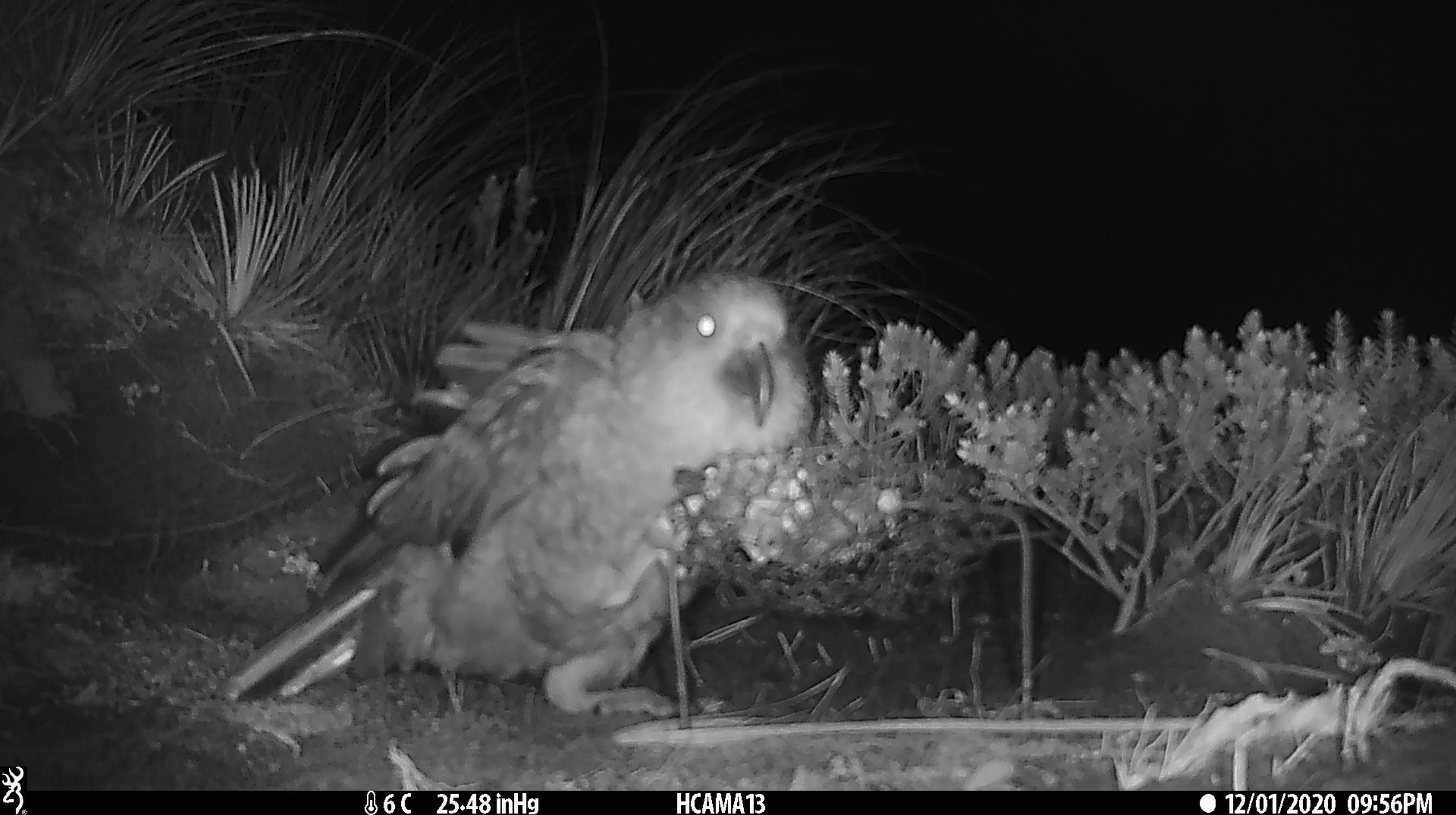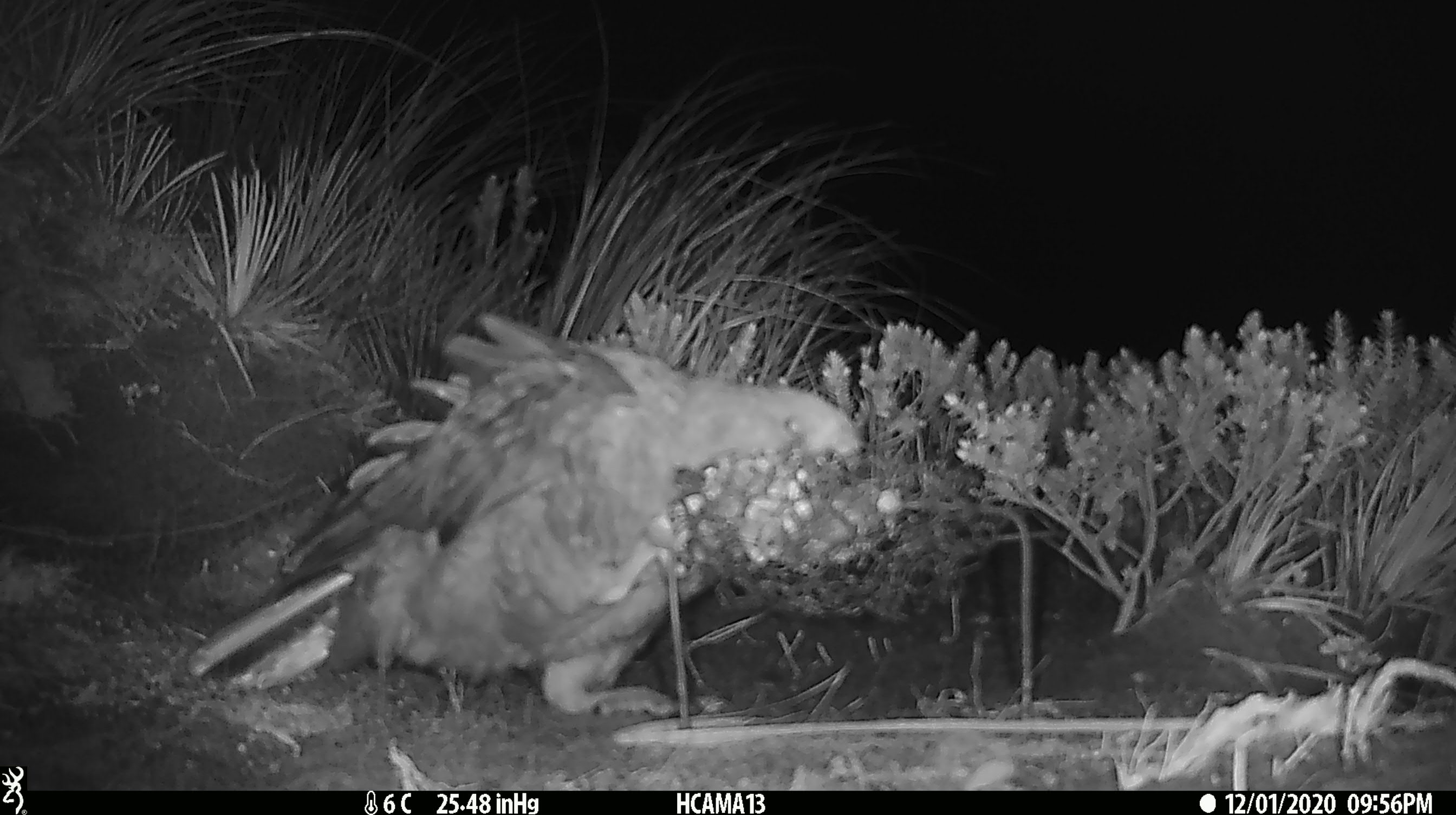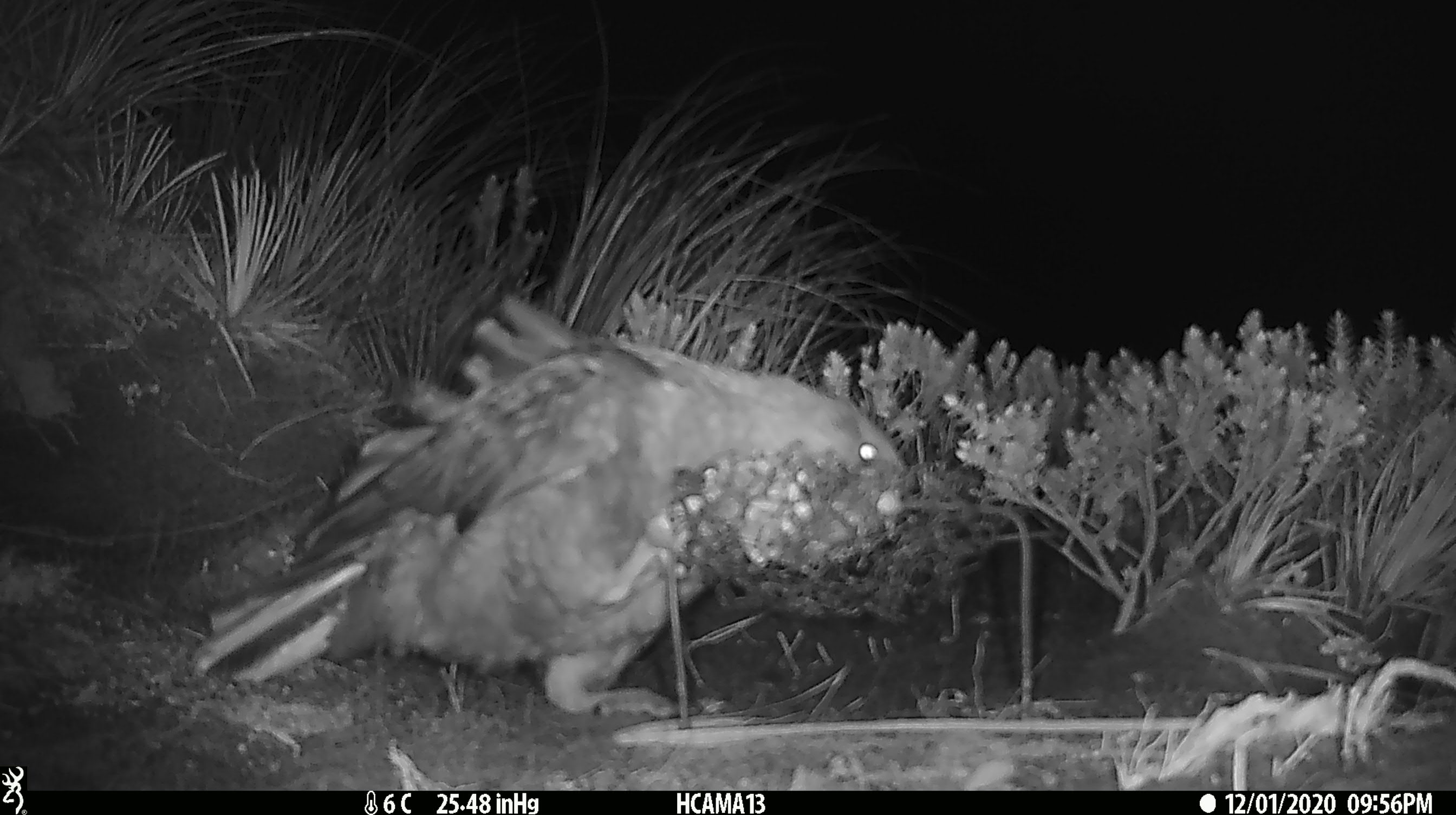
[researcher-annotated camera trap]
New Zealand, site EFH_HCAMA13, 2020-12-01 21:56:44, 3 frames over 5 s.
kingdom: Animalia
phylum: Chordata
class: Aves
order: Psittaciformes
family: Strigopidae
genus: Nestor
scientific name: Nestor notabilis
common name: kea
Kea (Nestor notabilis).